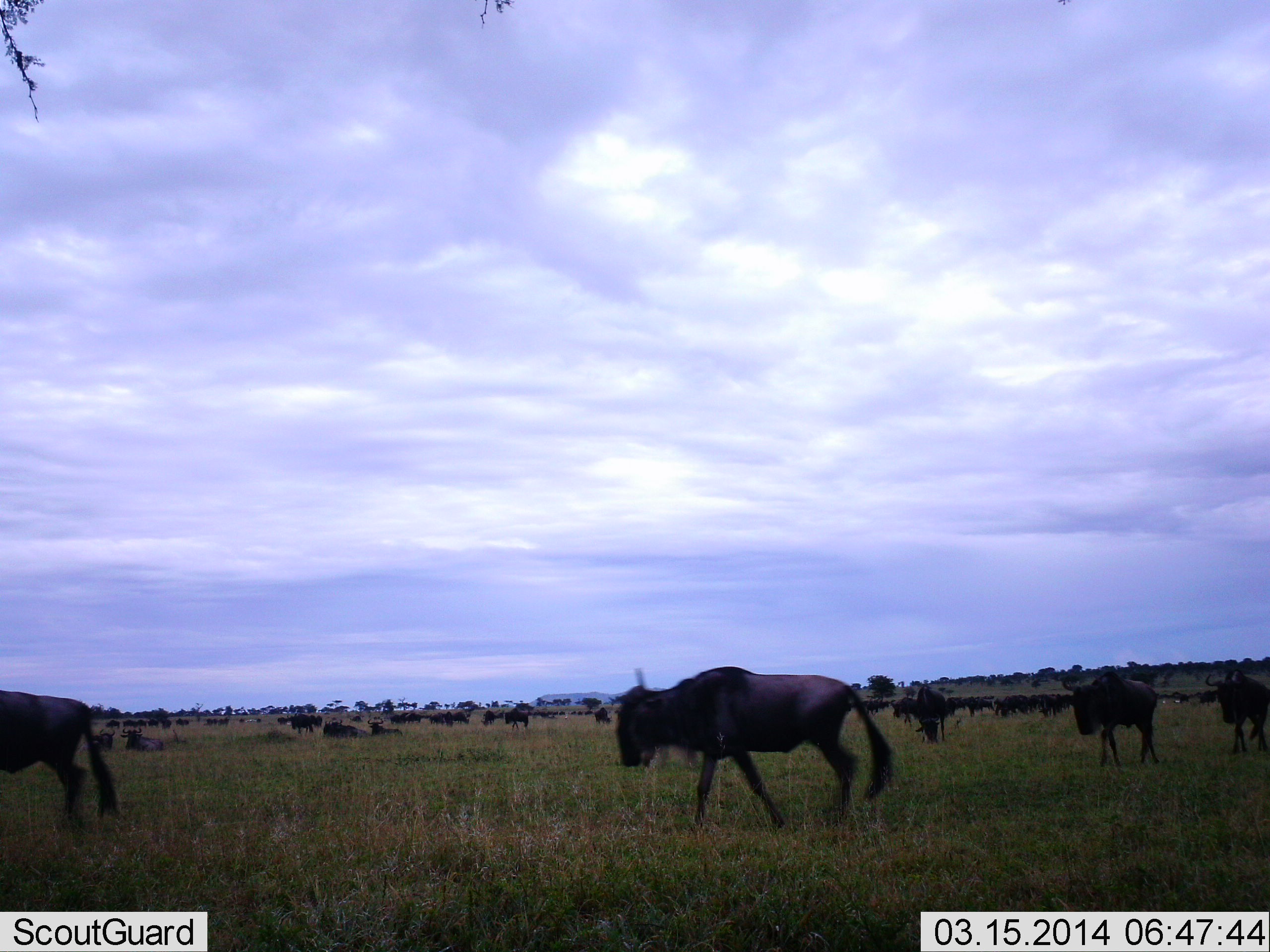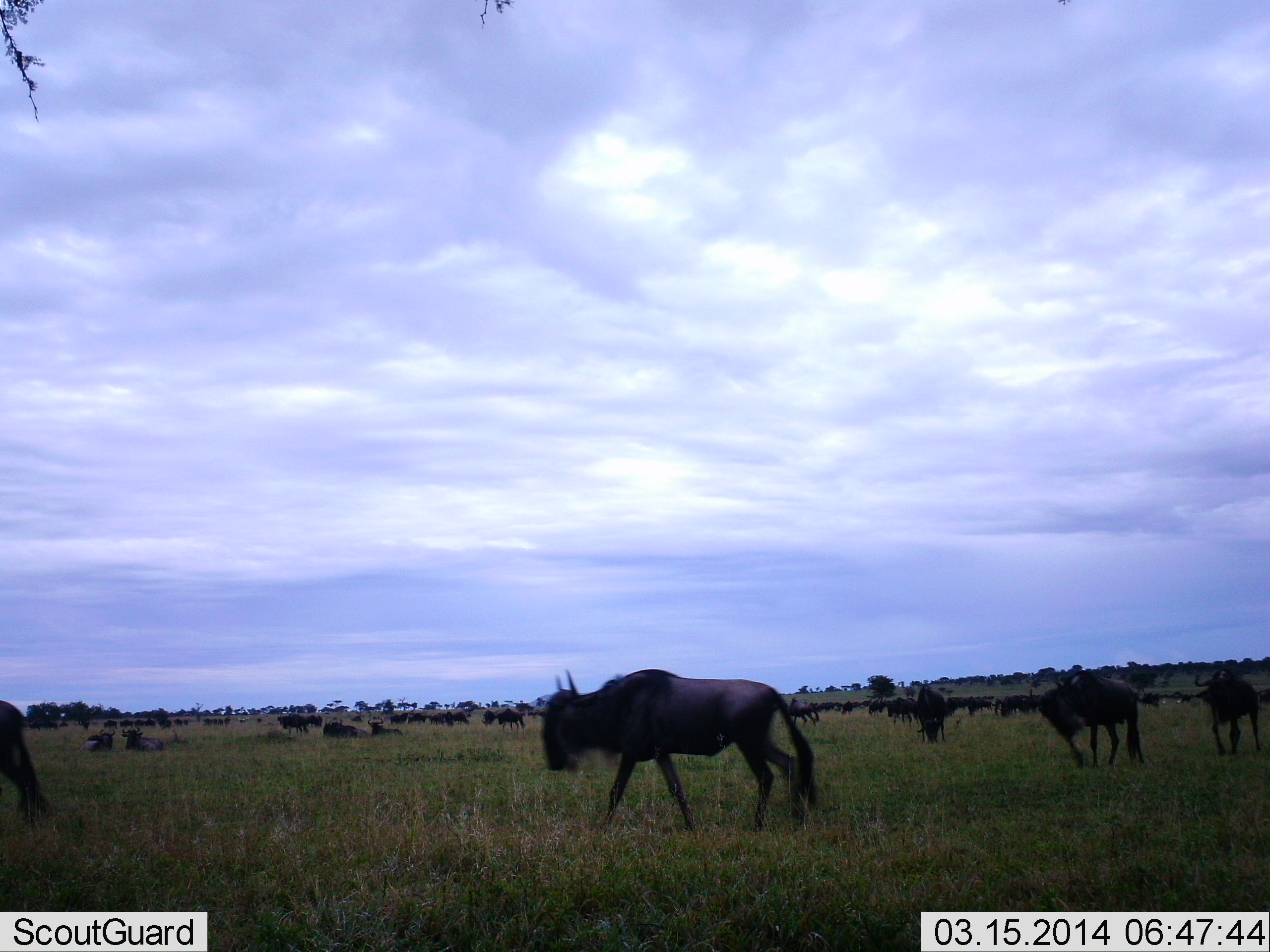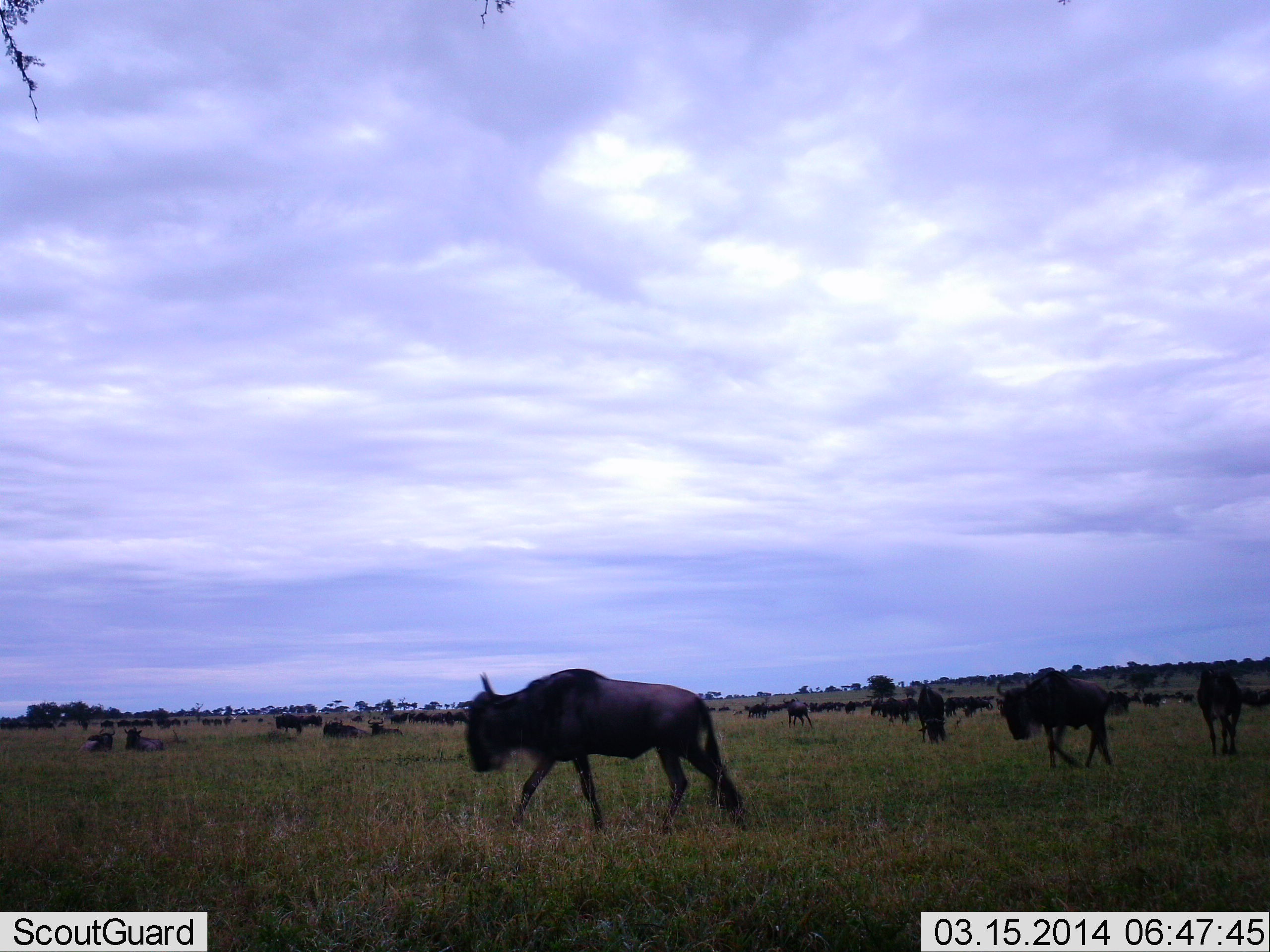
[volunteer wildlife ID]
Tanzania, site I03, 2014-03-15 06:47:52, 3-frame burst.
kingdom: Animalia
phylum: Chordata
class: Mammalia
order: Artiodactyla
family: Bovidae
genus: Connochaetes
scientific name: Connochaetes taurinus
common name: blue wildebeest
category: wildebeest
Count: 11-50.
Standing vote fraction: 70%.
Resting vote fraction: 50%.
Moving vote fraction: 80%.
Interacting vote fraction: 10%.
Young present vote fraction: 0%.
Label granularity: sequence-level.